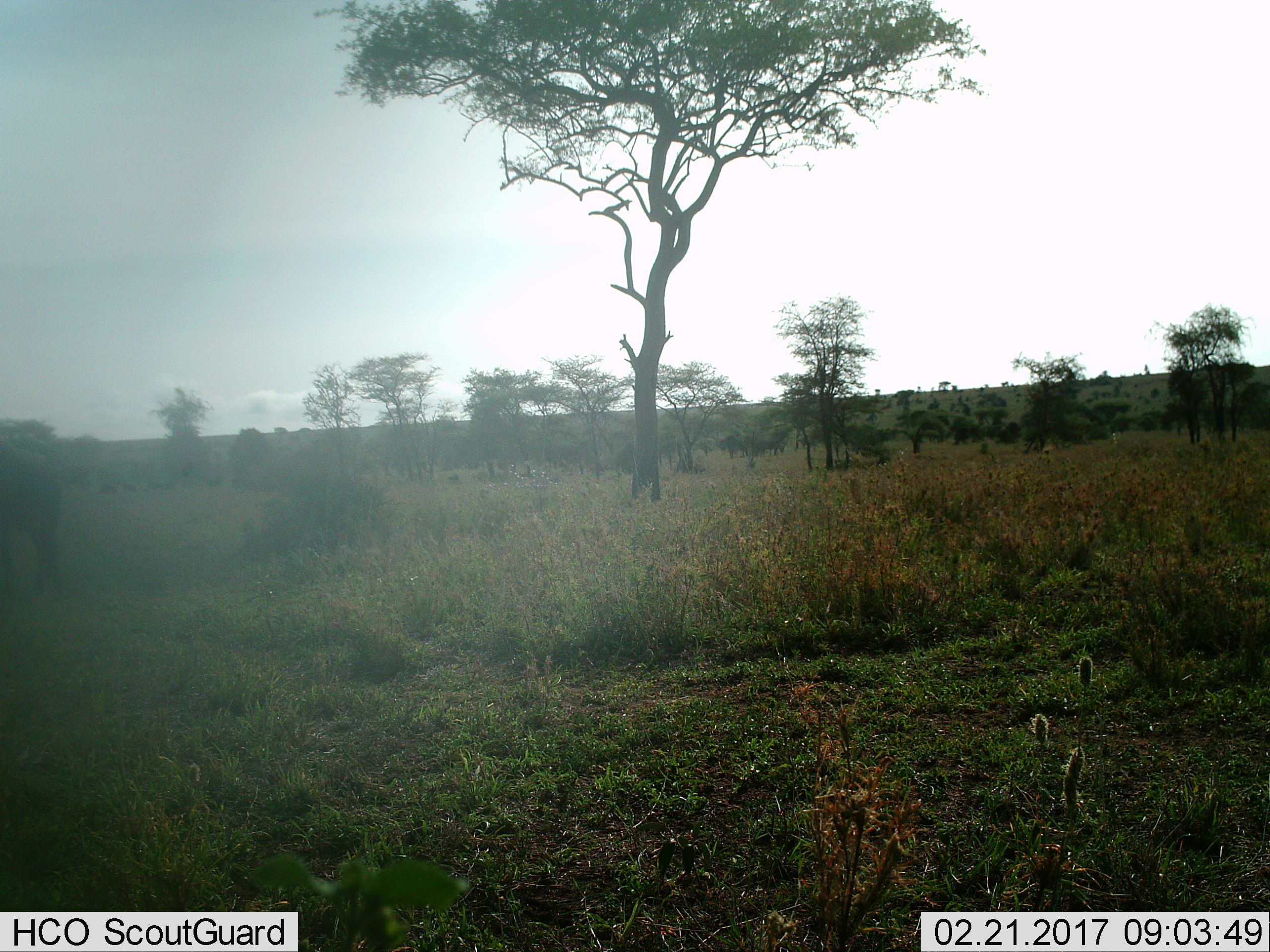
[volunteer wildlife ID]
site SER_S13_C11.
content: unidentified animal